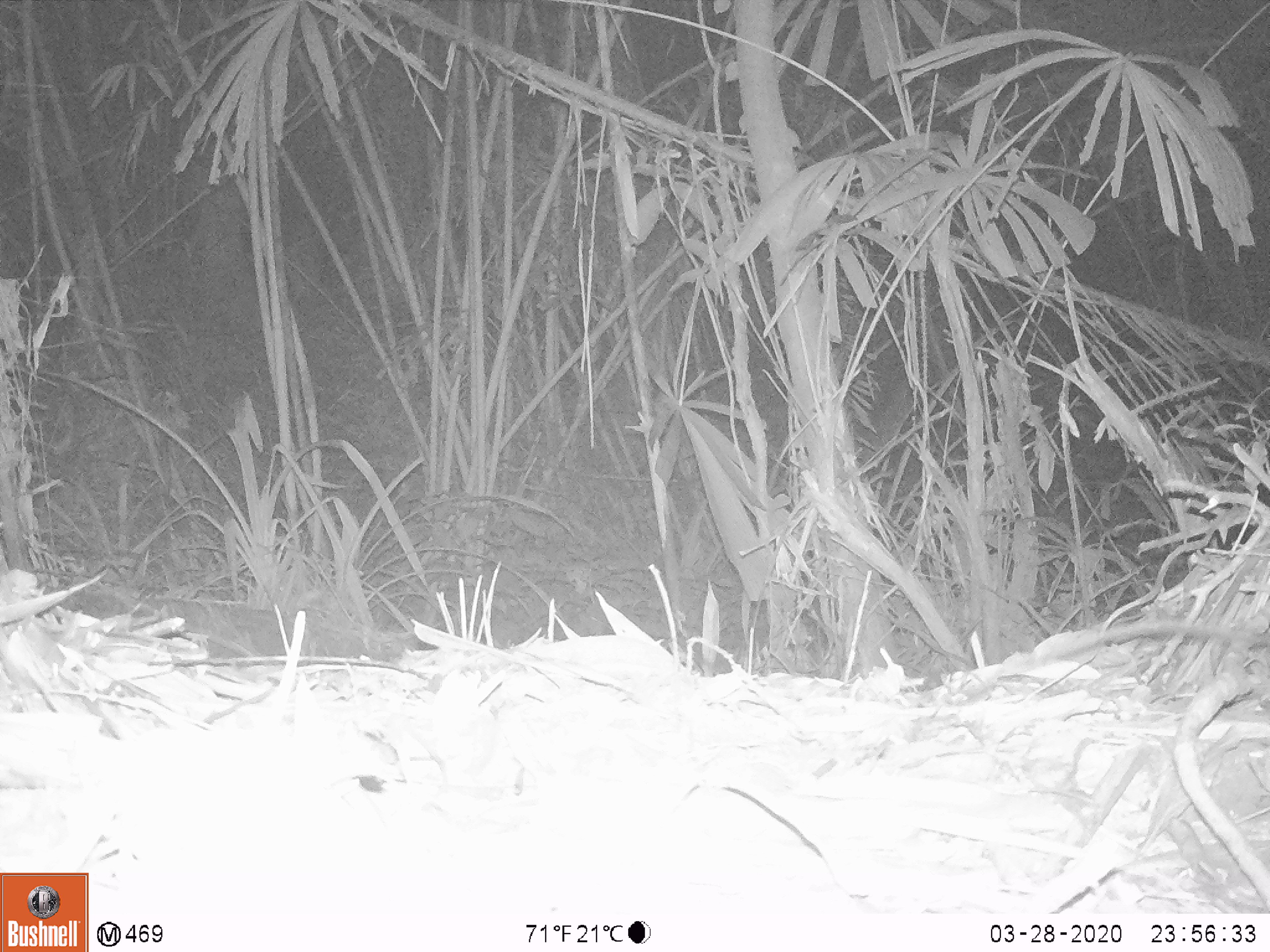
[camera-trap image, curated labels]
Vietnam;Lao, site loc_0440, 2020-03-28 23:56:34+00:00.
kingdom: Animalia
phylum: Chordata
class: Mammalia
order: Rodentia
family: Muridae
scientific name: Muridae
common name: old-world mice and rats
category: unidentified murid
Unidentified murid (old-world mice and rats) (Muridae). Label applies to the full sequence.